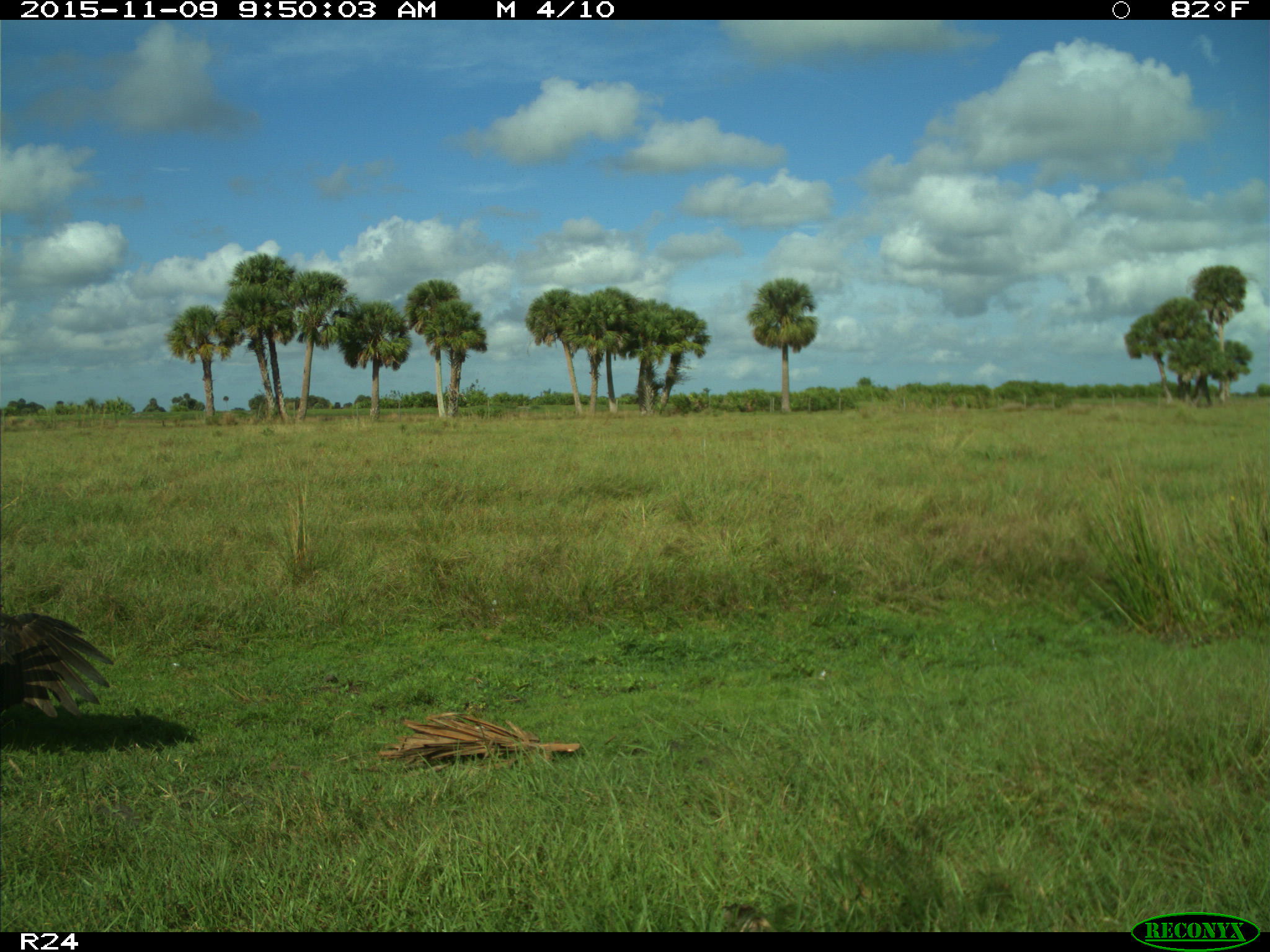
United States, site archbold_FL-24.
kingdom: Animalia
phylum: Chordata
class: Aves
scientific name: Aves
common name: birds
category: unidentified bird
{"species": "unidentified bird (birds) (Aves)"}